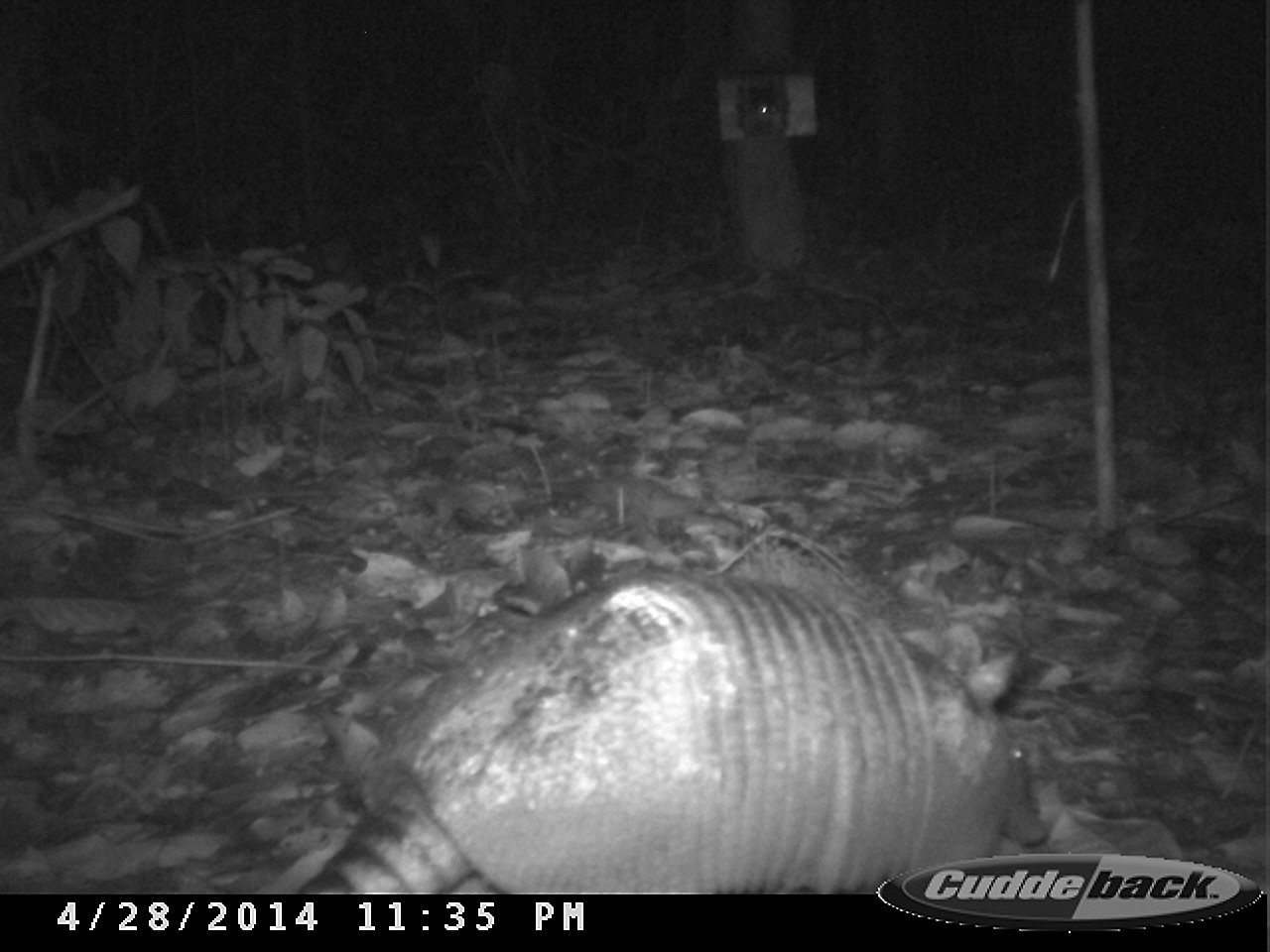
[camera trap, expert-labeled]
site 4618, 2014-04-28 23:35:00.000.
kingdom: Animalia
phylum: Chordata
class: Mammalia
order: Cingulata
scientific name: Cingulata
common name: armadillo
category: unknown armadillo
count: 1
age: adult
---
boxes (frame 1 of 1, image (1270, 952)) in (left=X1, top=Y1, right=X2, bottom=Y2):
unknown armadillo: (left=284, top=556, right=1048, bottom=891)